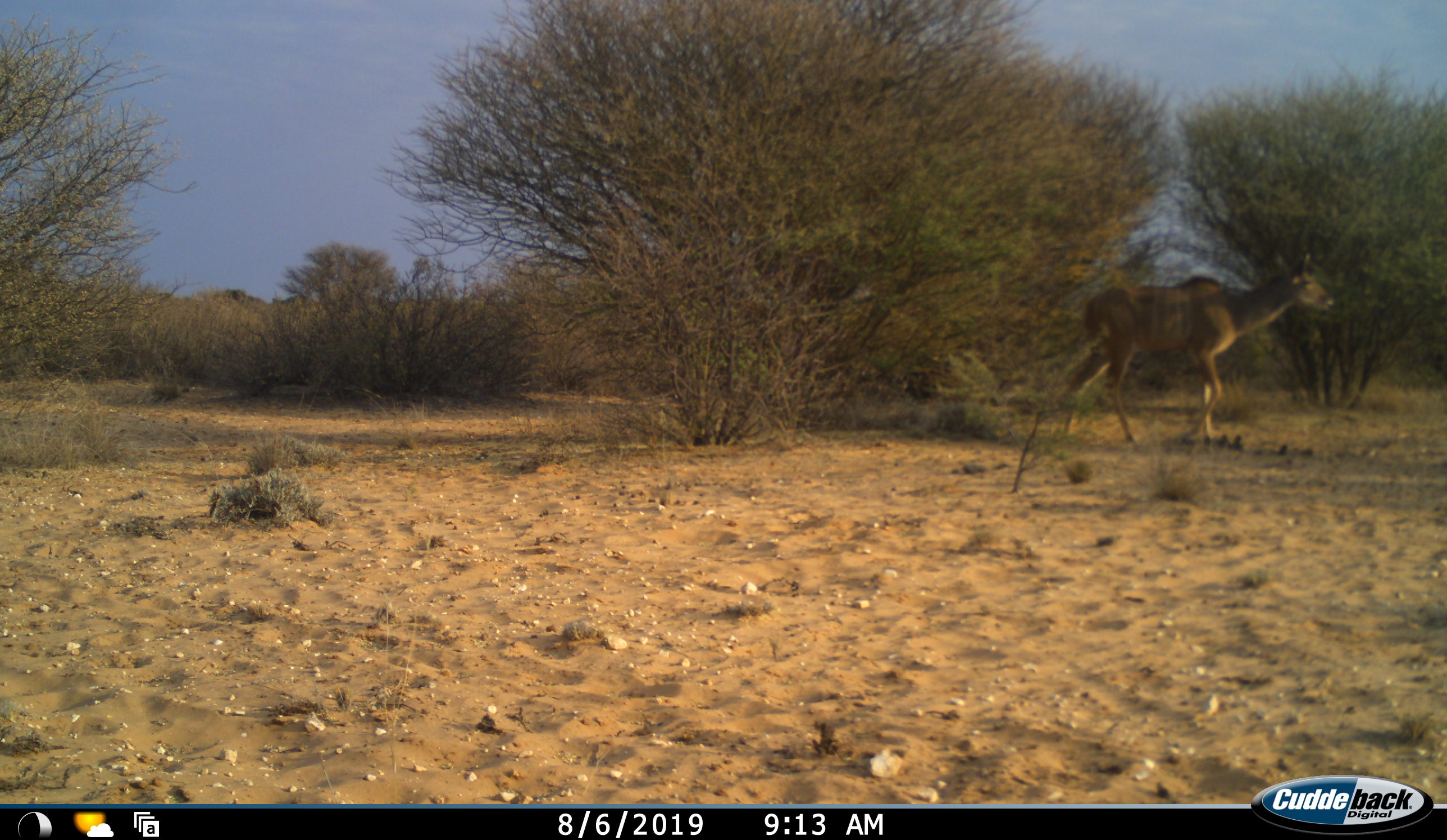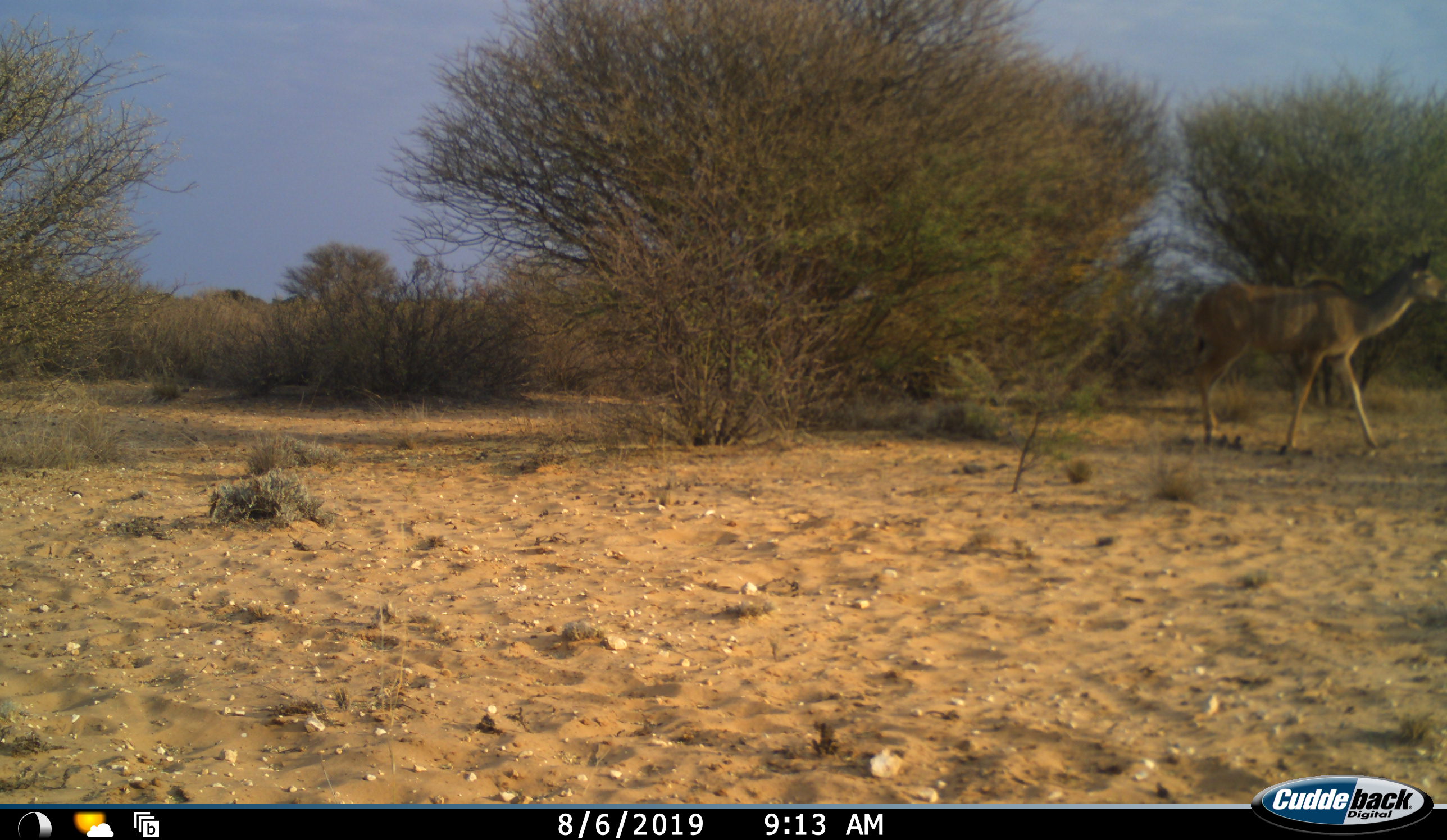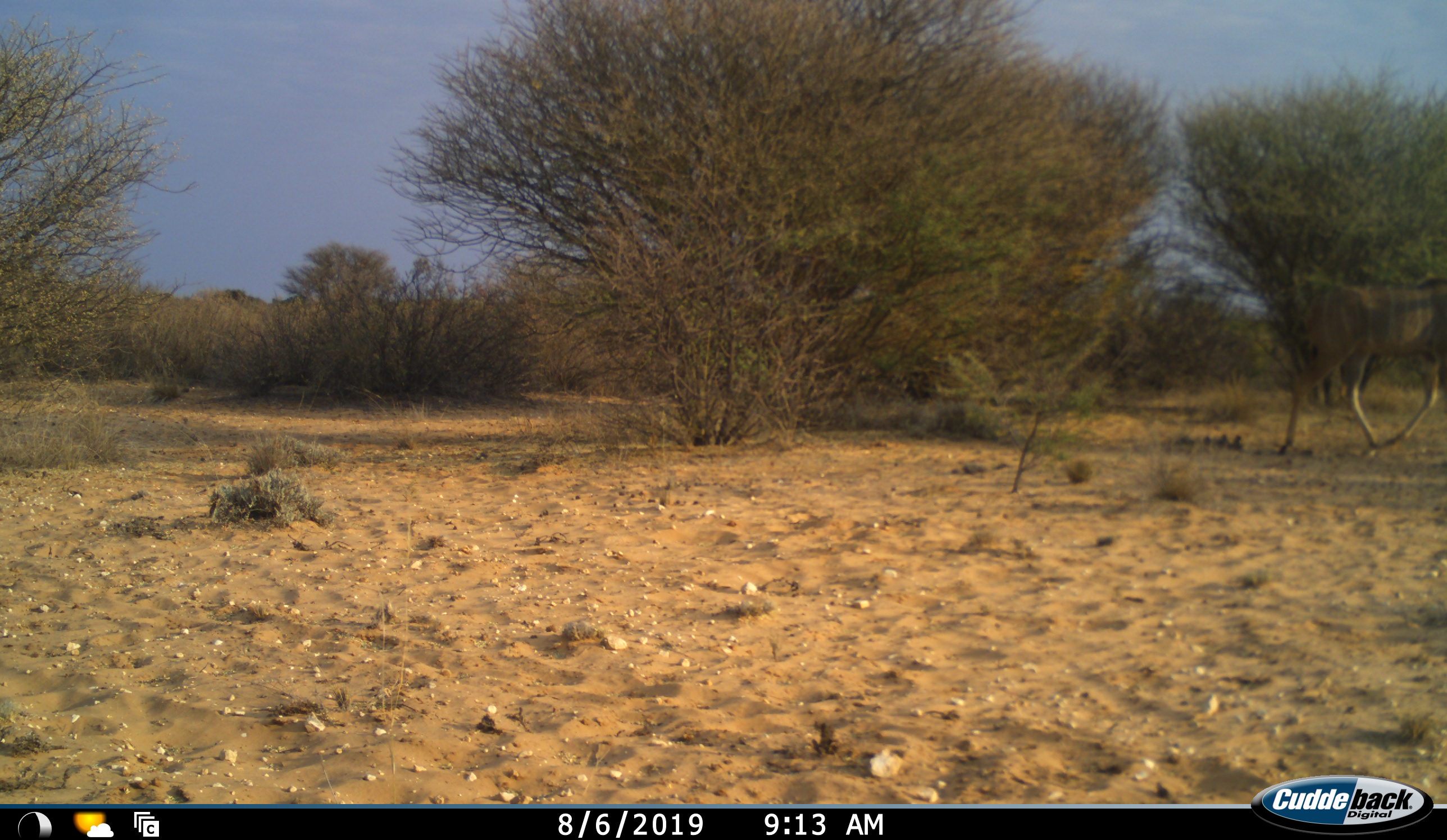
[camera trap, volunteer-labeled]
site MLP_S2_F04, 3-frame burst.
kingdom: Animalia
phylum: Chordata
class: Mammalia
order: Artiodactyla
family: Bovidae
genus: Tragelaphus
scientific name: Tragelaphus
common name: kudu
Kudu (Tragelaphus), count 1. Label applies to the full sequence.